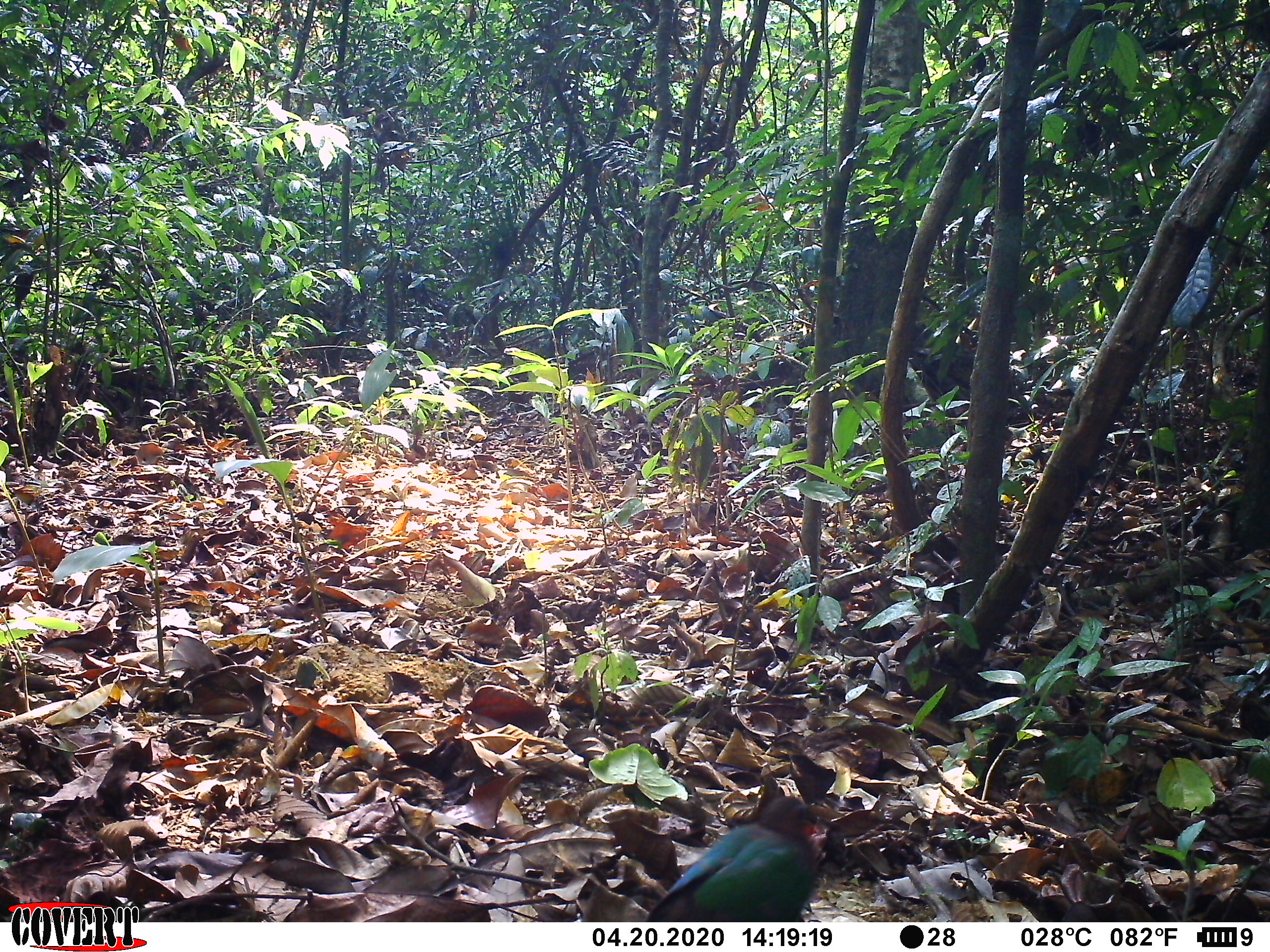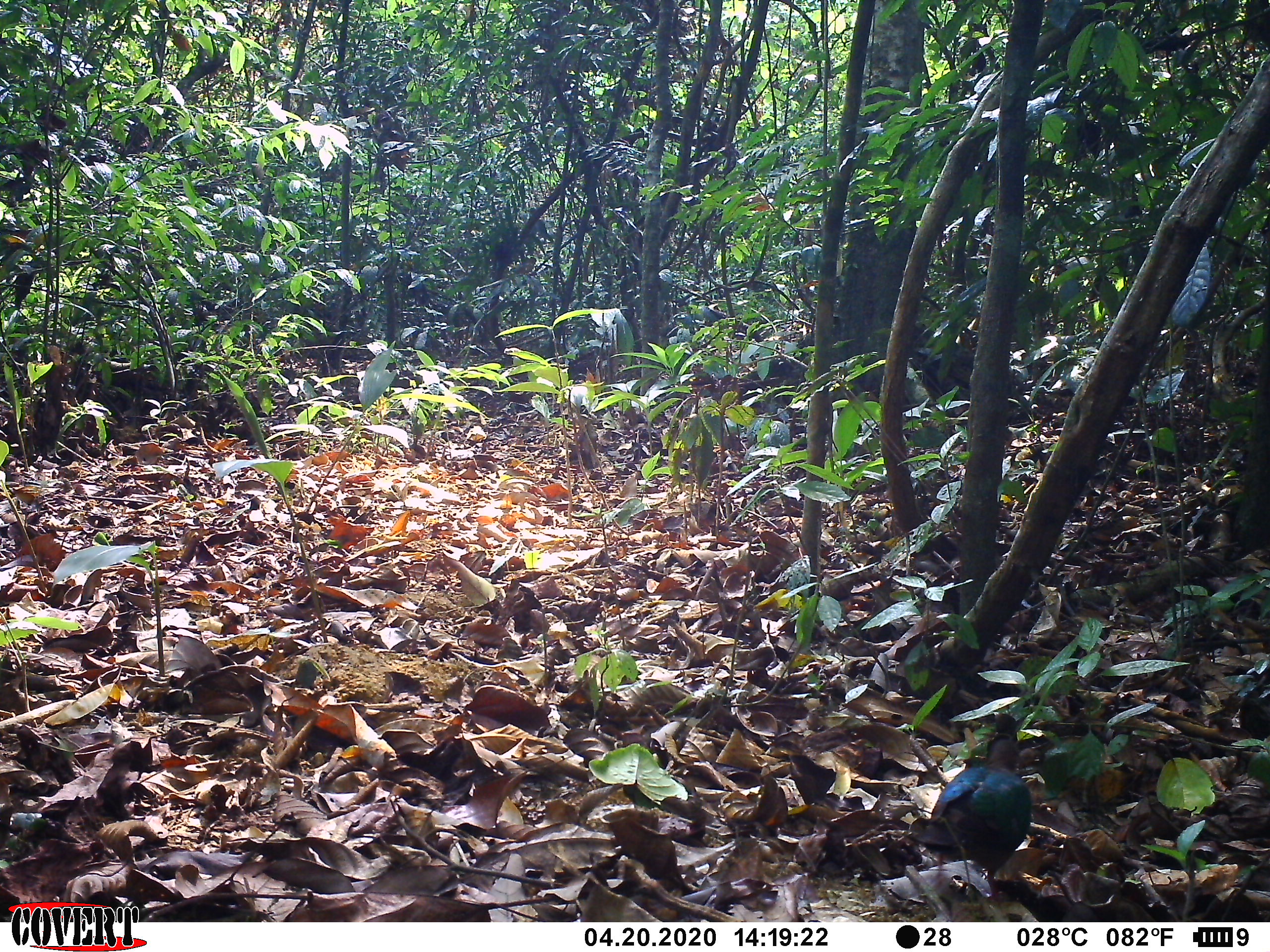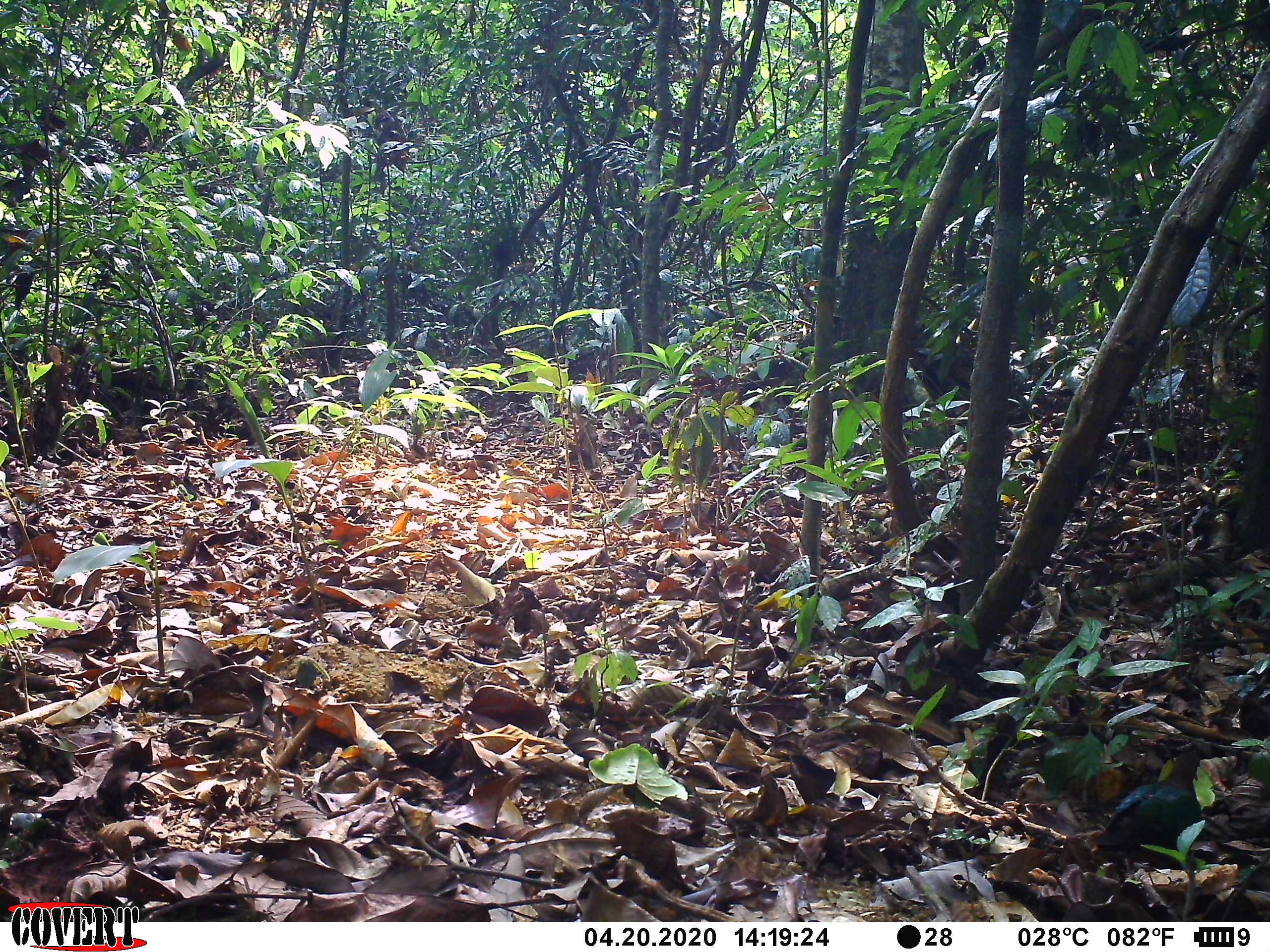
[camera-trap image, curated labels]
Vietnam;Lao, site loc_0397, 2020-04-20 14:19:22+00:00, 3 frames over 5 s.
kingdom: Animalia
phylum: Chordata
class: Aves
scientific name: Aves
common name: bird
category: unidentified bird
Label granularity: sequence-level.